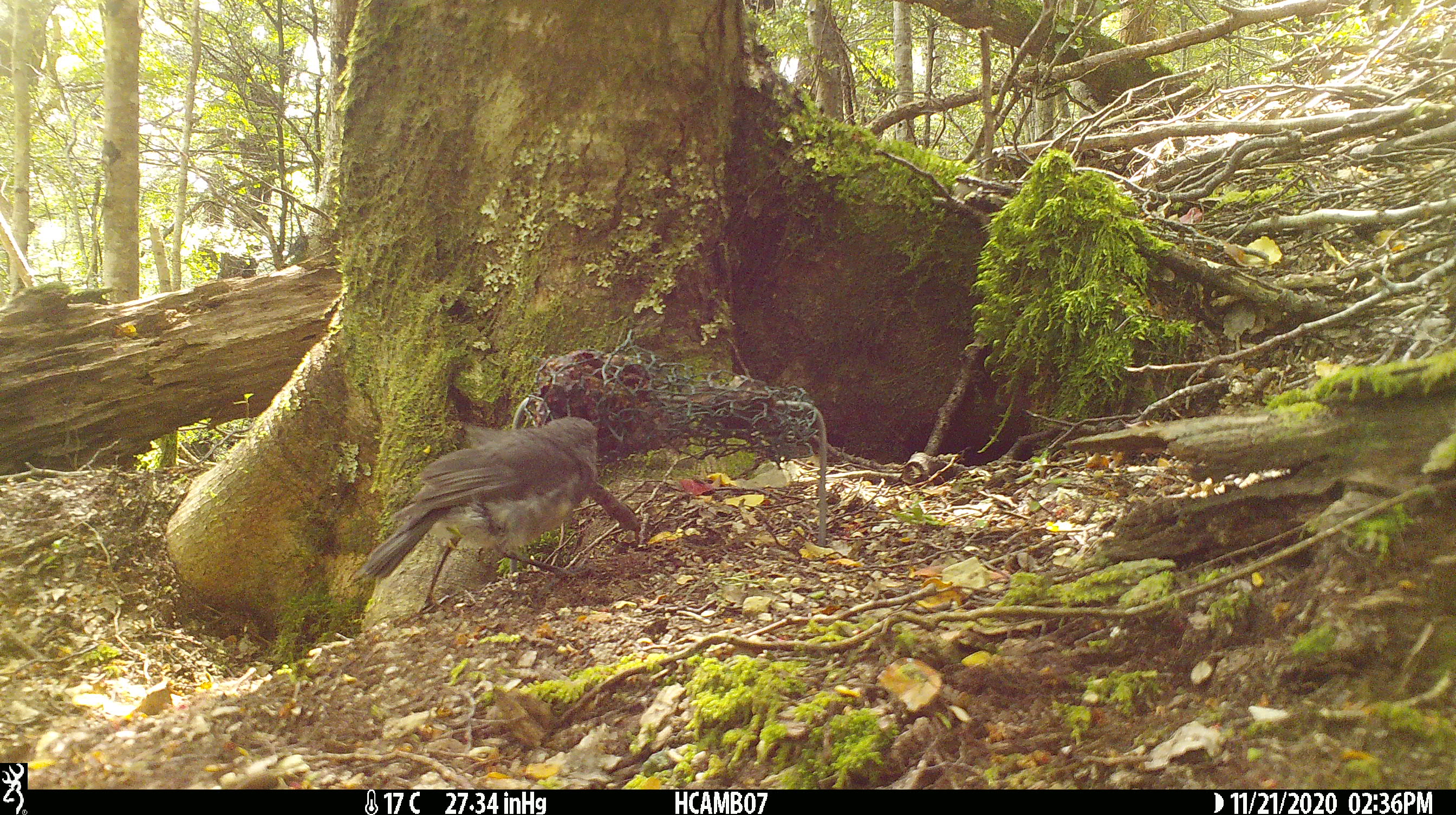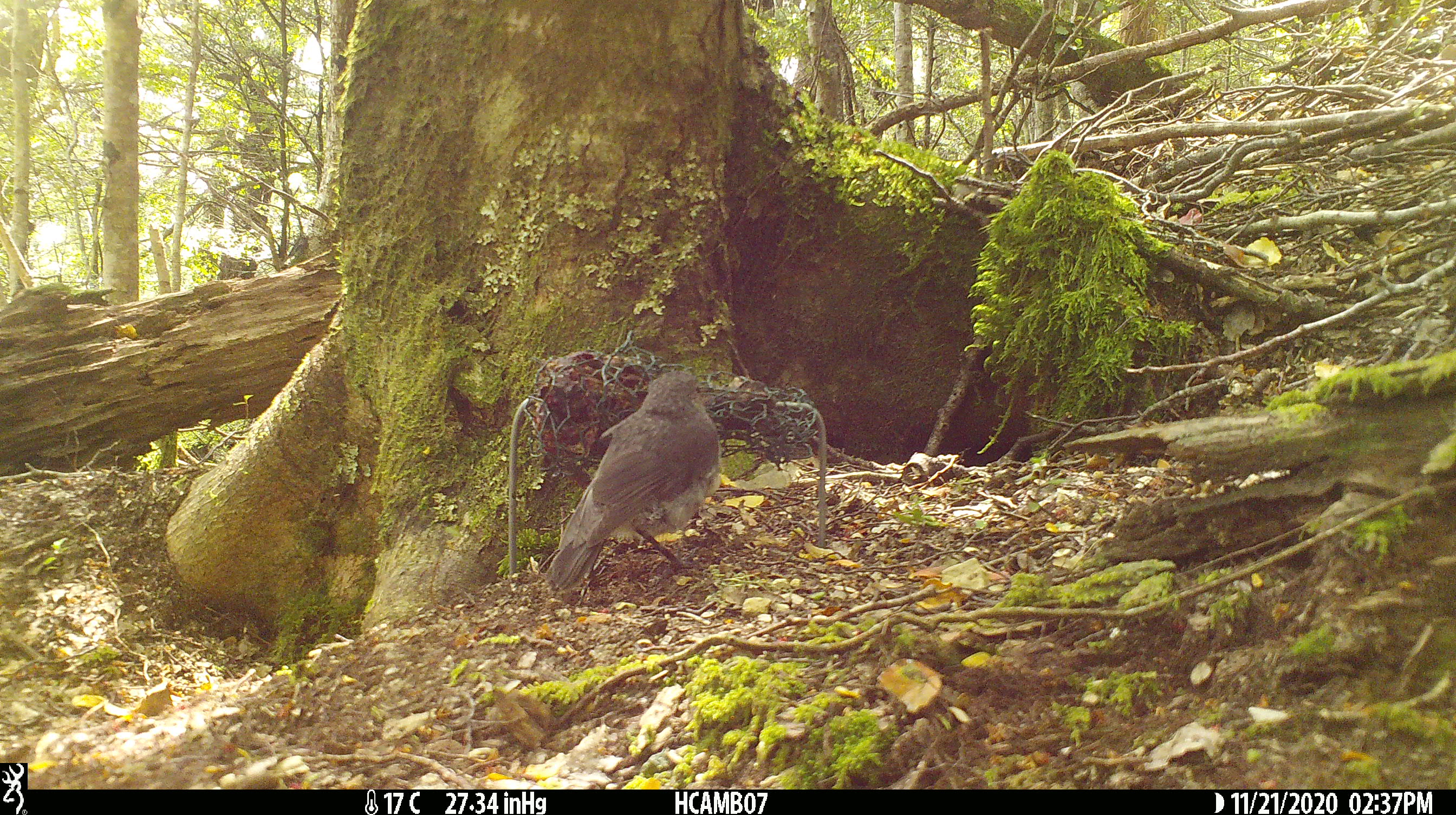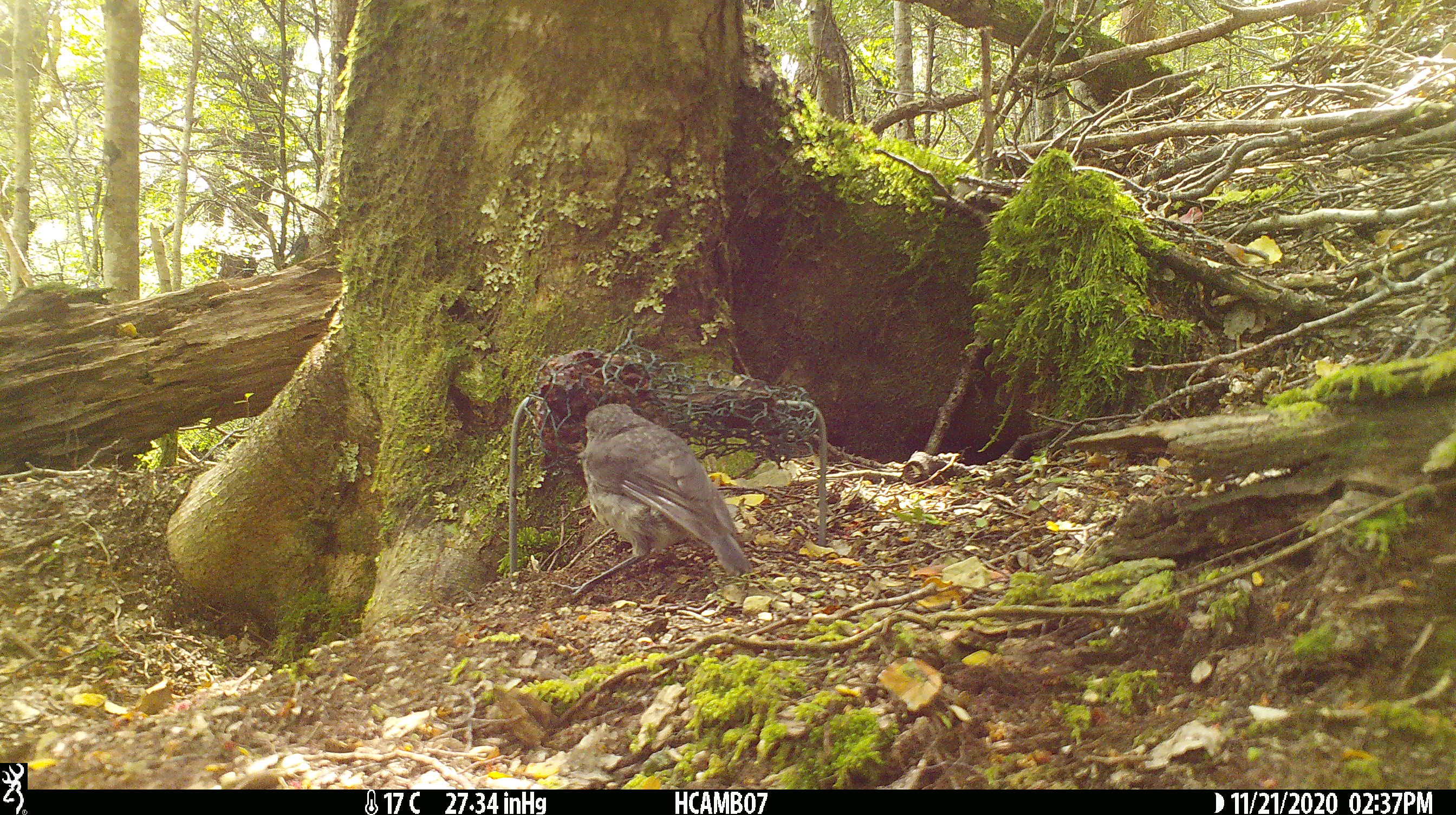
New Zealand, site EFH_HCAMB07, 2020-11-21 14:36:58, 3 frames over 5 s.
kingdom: Animalia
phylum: Chordata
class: Aves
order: Passeriformes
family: Petroicidae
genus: Petroica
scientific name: Petroica australis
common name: new zealand robin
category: robin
Robin (new zealand robin) (Petroica australis).